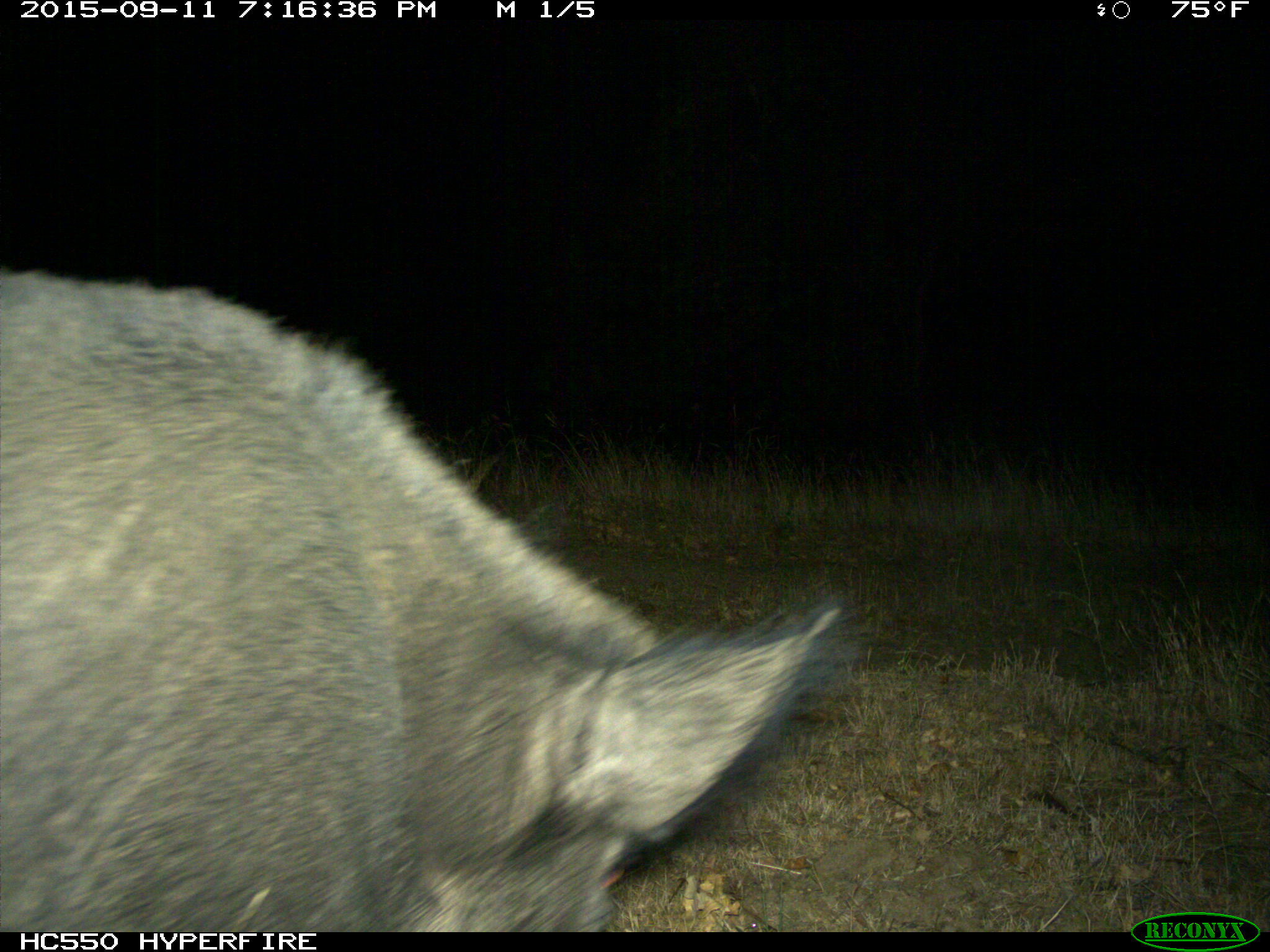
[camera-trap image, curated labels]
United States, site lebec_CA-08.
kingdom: Animalia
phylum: Chordata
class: Mammalia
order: Artiodactyla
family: Suidae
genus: Sus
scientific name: Sus scrofa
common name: wild boar